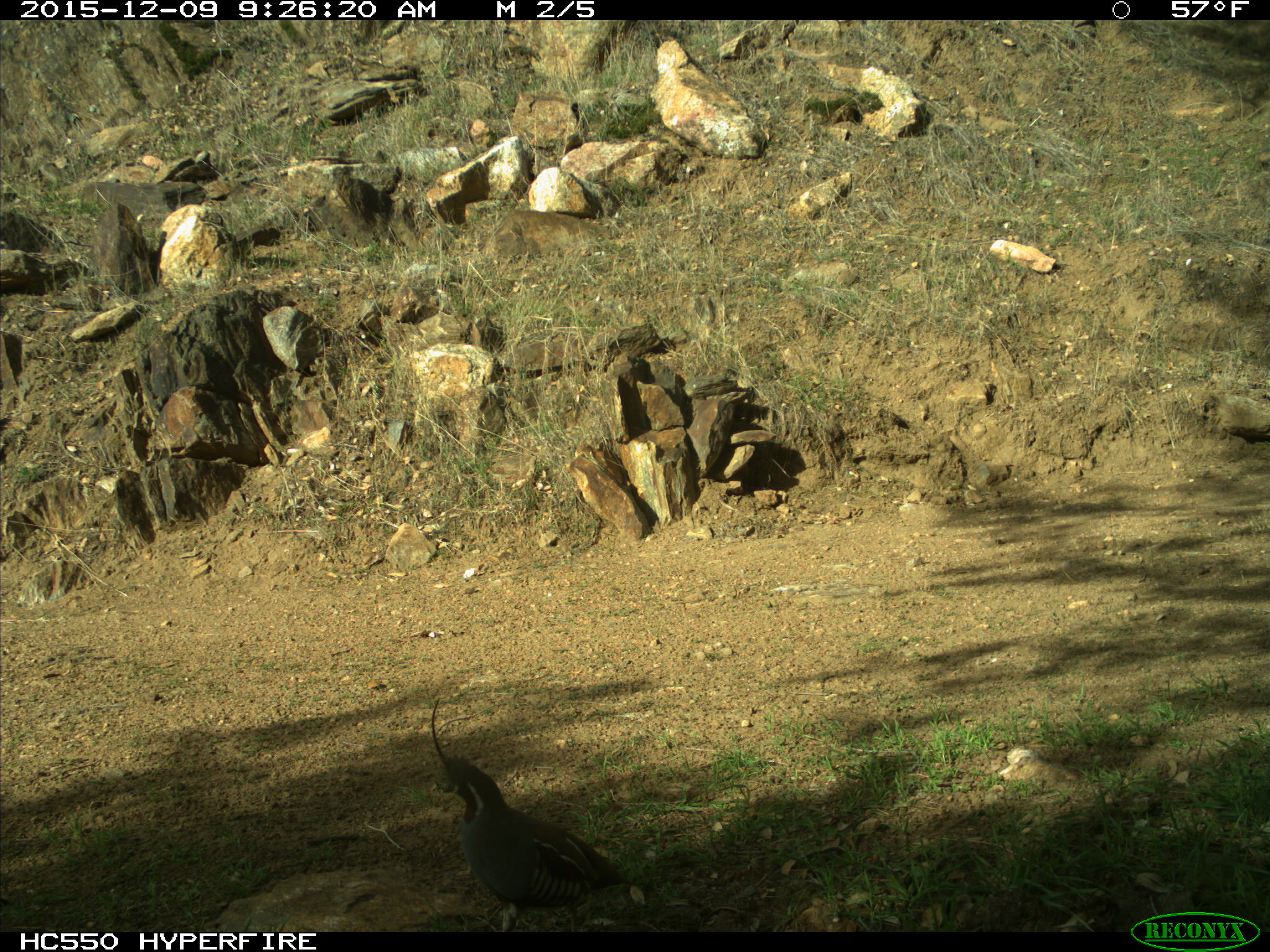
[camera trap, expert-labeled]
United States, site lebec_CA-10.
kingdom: Animalia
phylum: Chordata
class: Aves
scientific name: Aves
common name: birds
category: unidentified bird